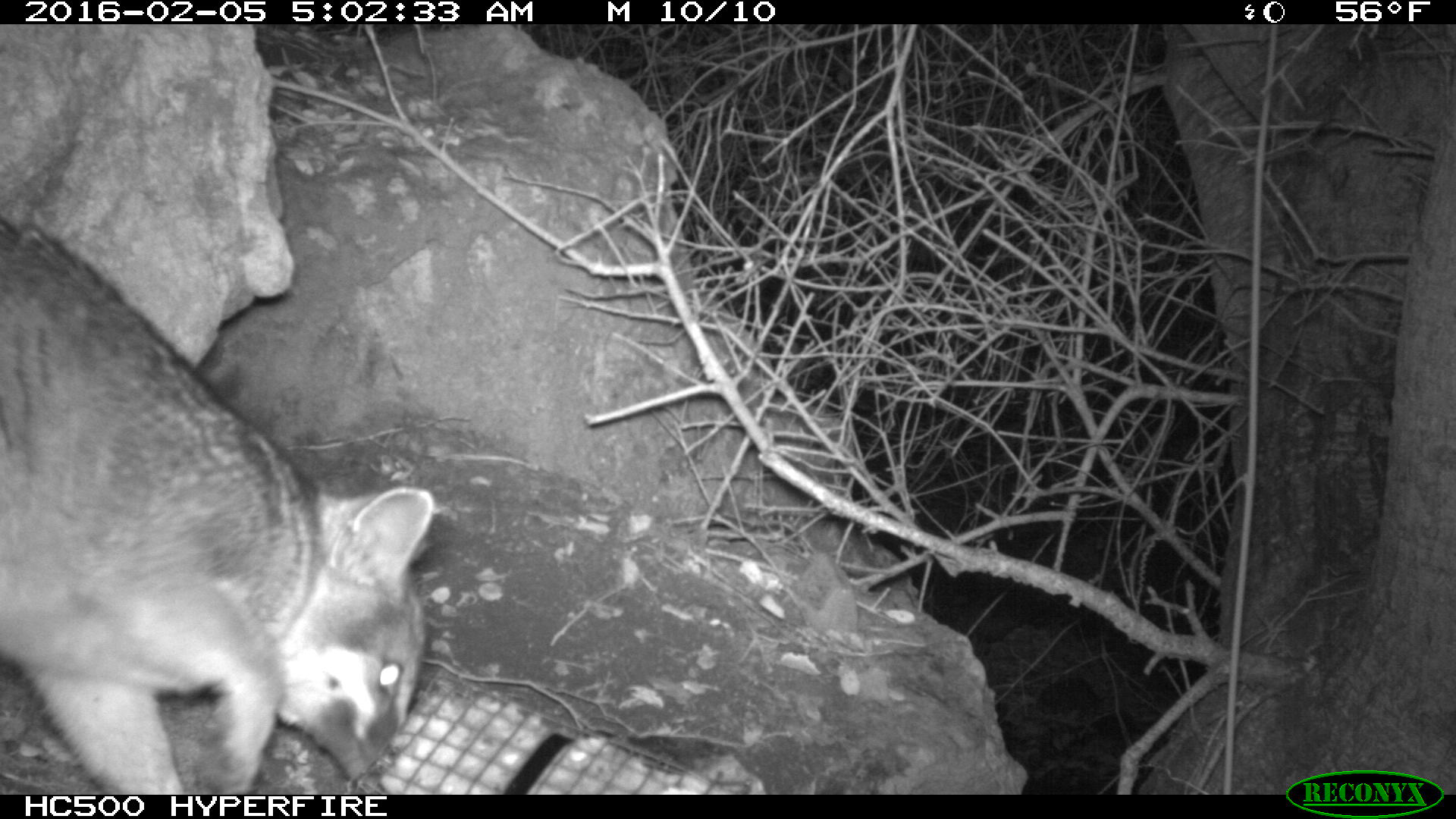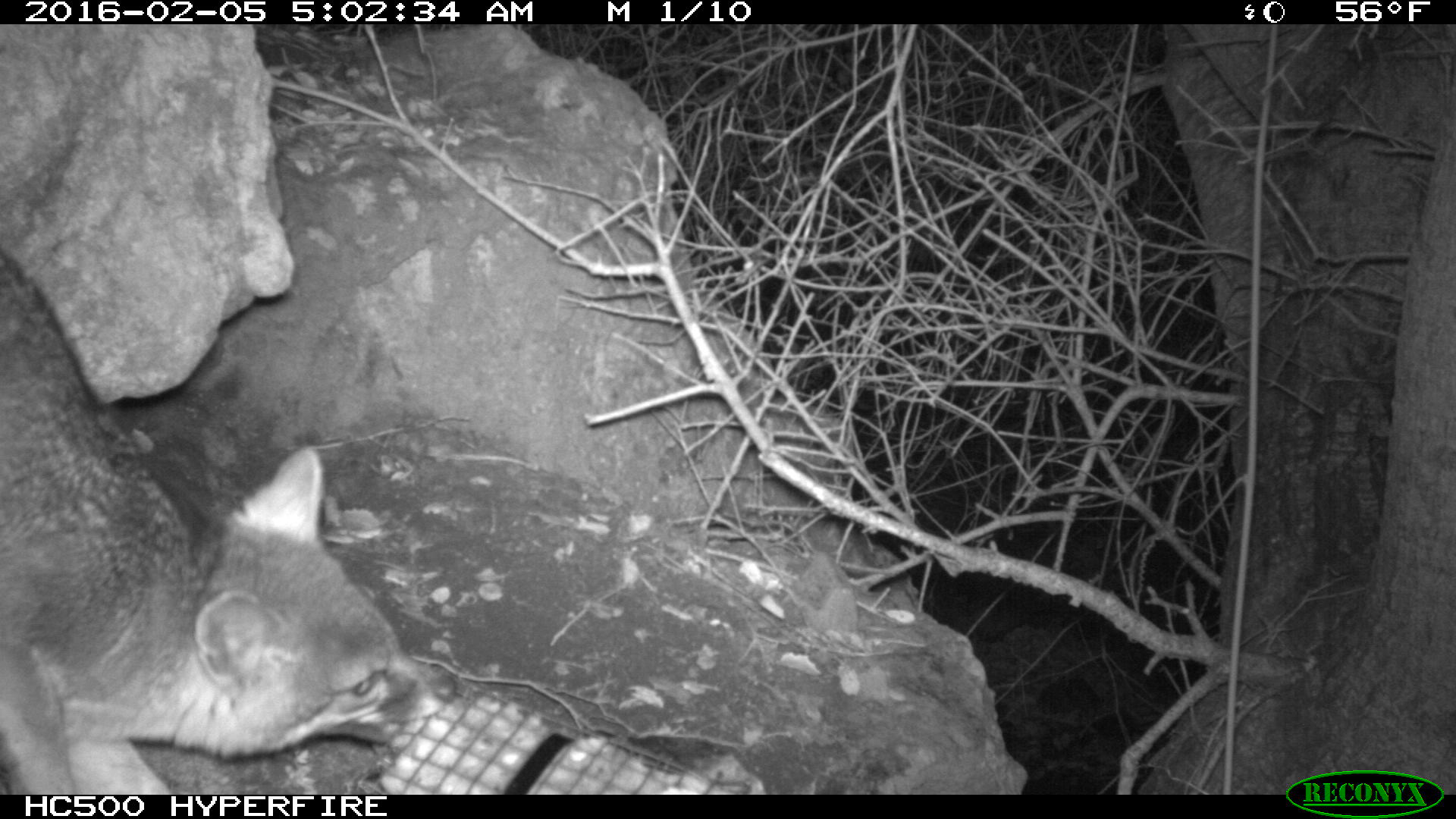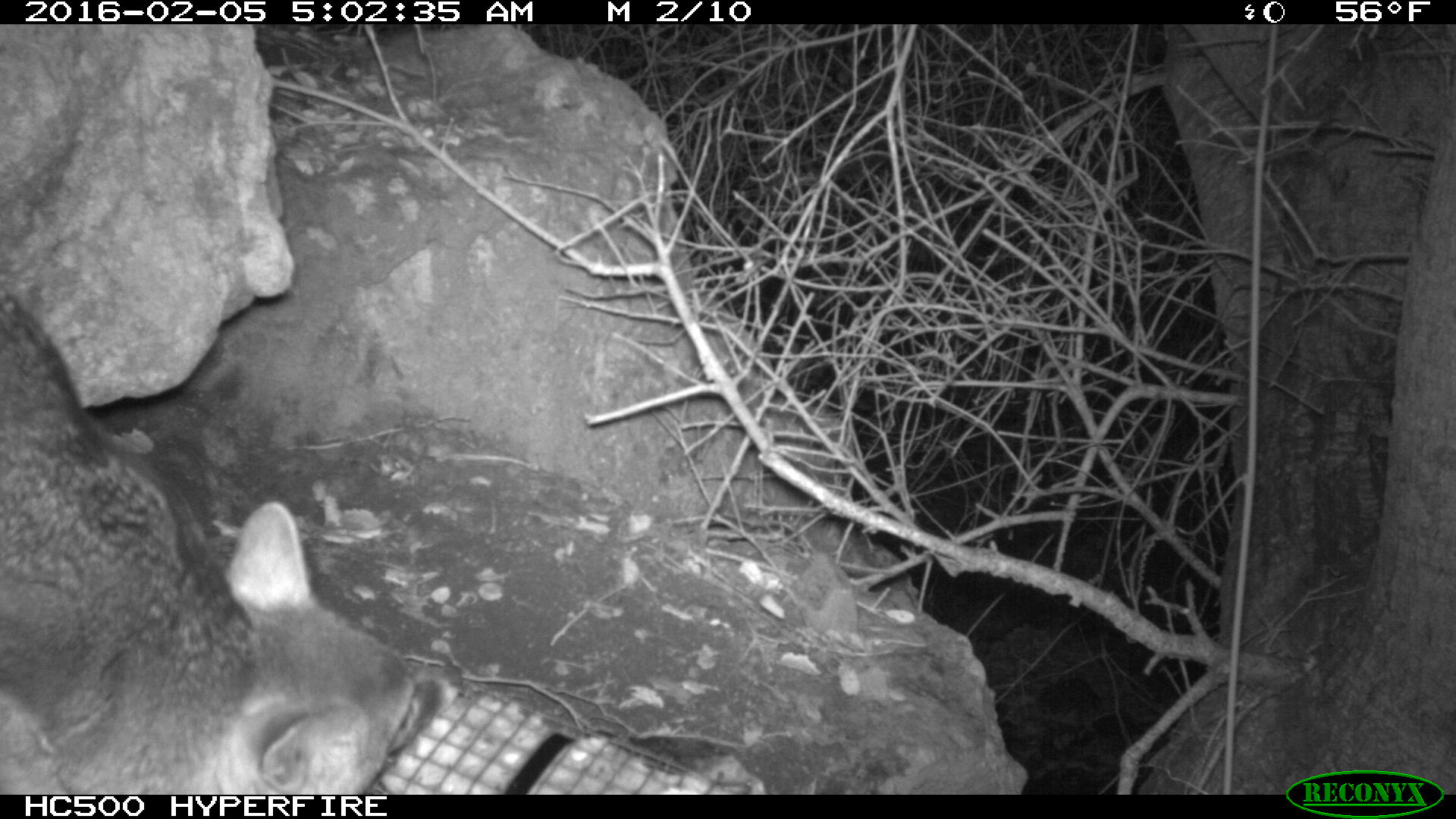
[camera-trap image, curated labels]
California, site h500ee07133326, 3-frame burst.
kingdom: Animalia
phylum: Chordata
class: Mammalia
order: Carnivora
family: Canidae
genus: Urocyon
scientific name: Urocyon littoralis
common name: island fox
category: fox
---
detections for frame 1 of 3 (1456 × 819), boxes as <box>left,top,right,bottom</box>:
fox: <box>0,219,431,794</box>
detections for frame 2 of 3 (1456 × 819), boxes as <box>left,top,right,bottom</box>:
fox: <box>0,249,456,794</box>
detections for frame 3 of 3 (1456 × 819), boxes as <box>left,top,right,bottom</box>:
fox: <box>0,290,441,794</box>